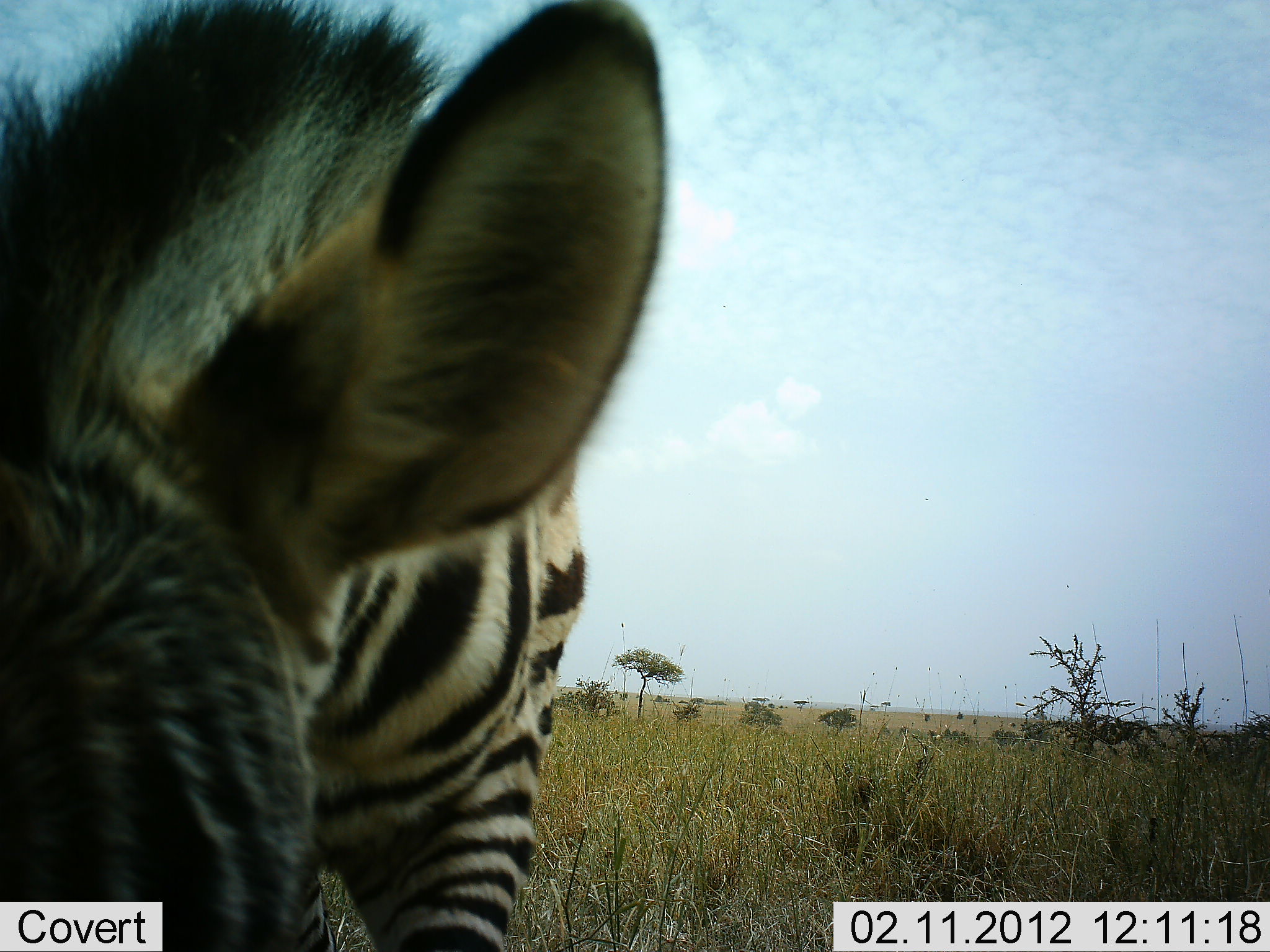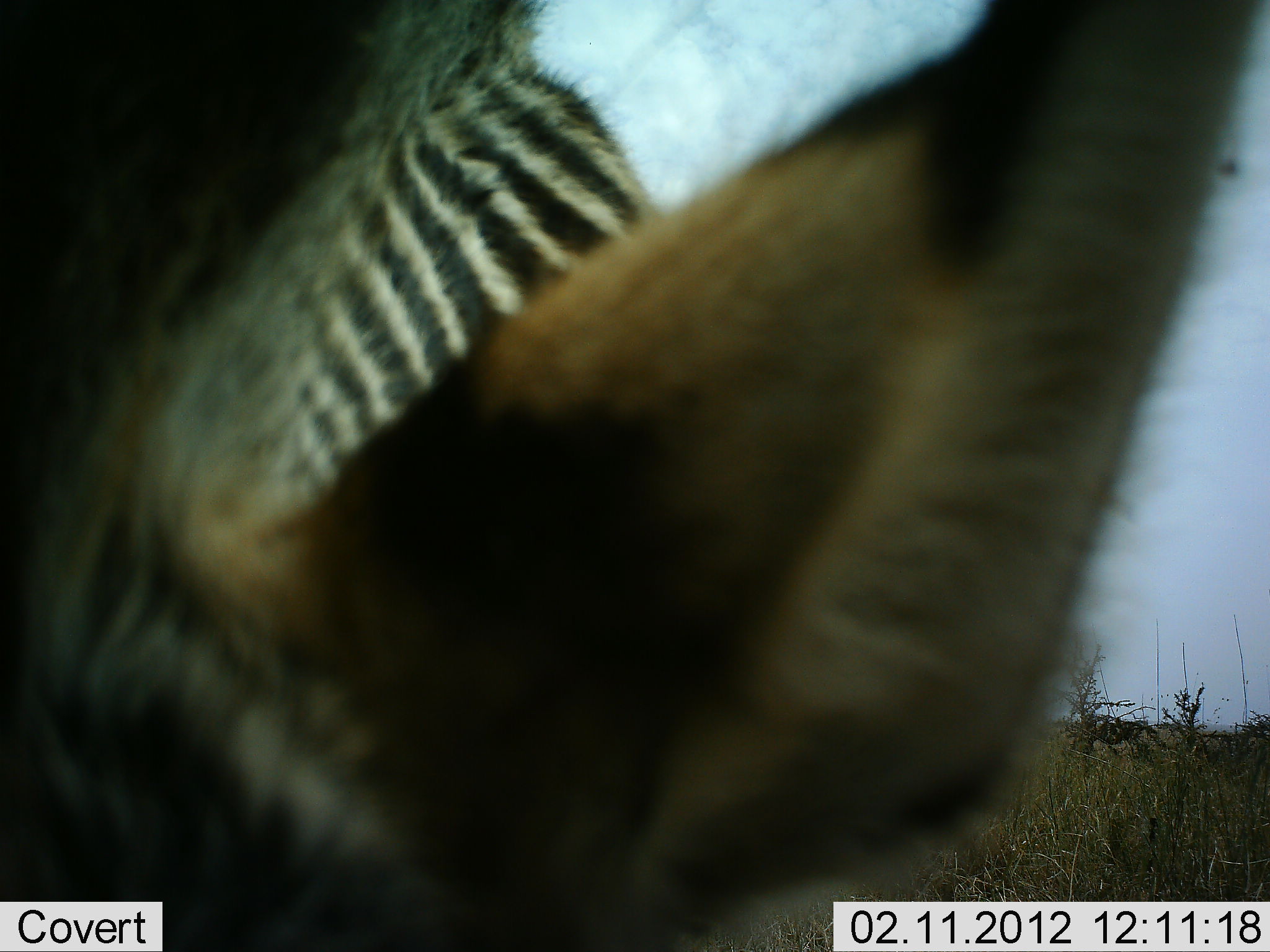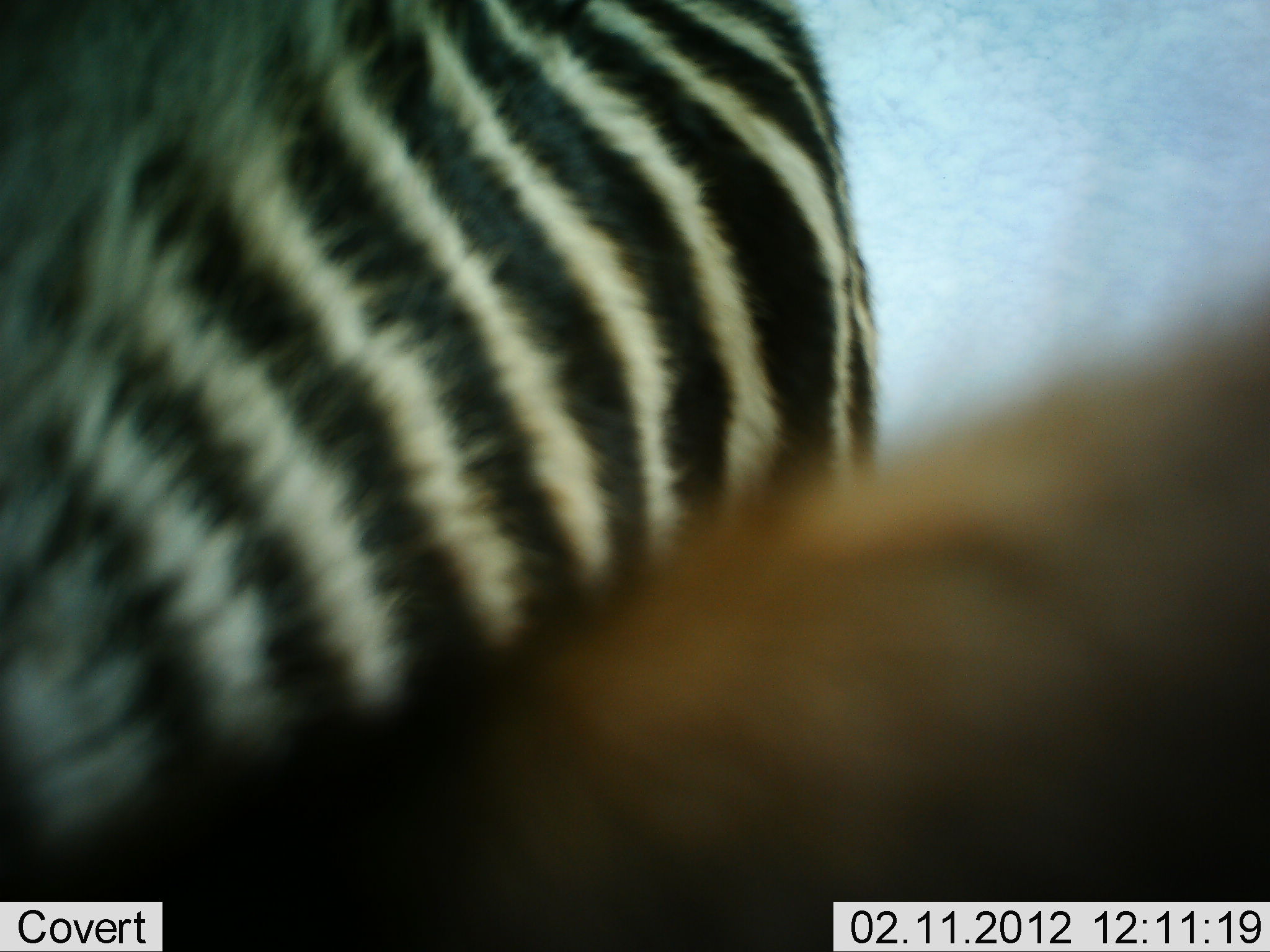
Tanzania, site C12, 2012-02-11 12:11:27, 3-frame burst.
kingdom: Animalia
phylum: Chordata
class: Mammalia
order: Perissodactyla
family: Equidae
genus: Equus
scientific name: Equus quagga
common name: plains zebra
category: zebra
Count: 1.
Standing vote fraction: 40%.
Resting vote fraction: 0%.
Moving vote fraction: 30%.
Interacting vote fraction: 5%.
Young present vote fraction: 20%.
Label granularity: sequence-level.